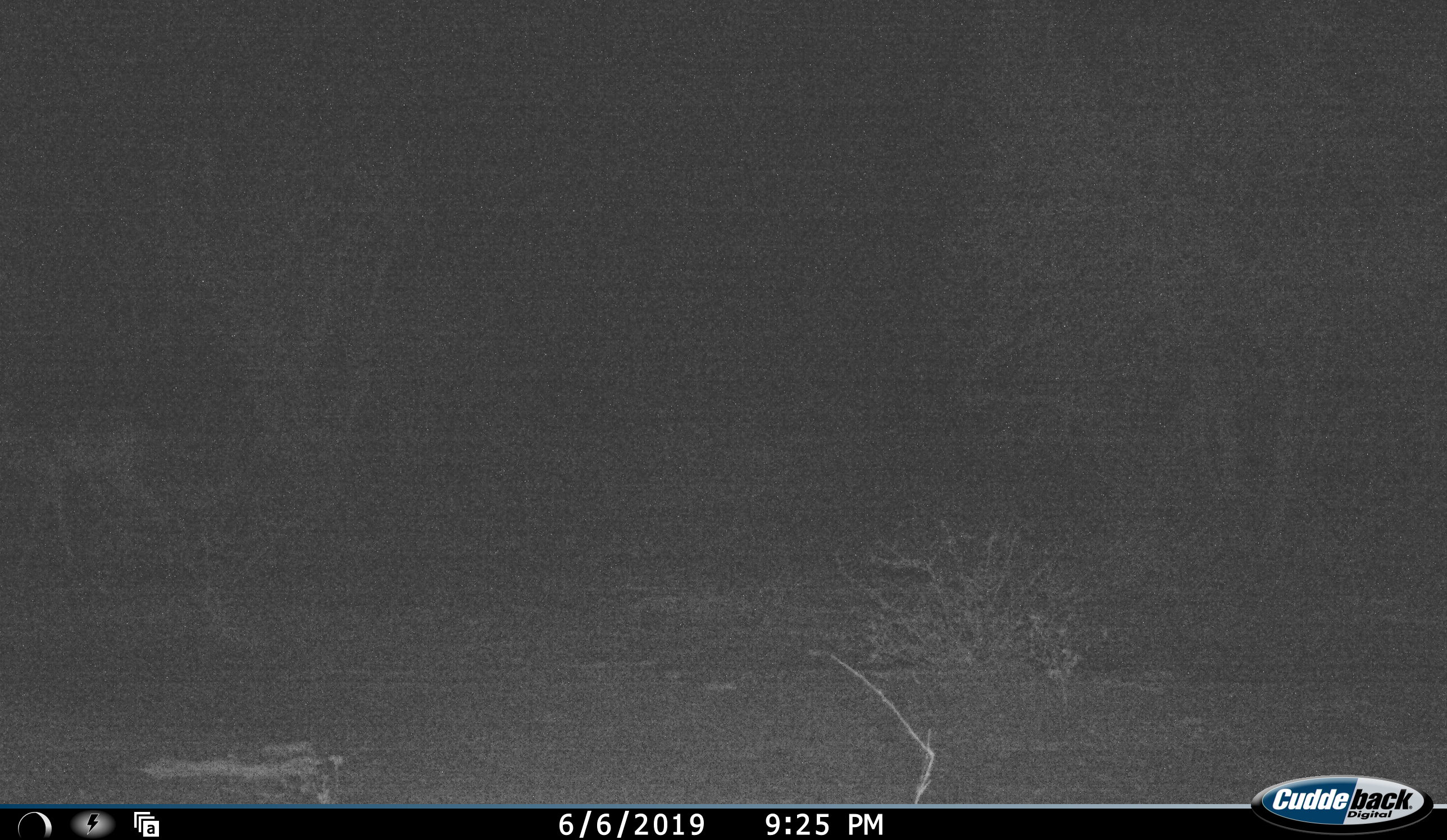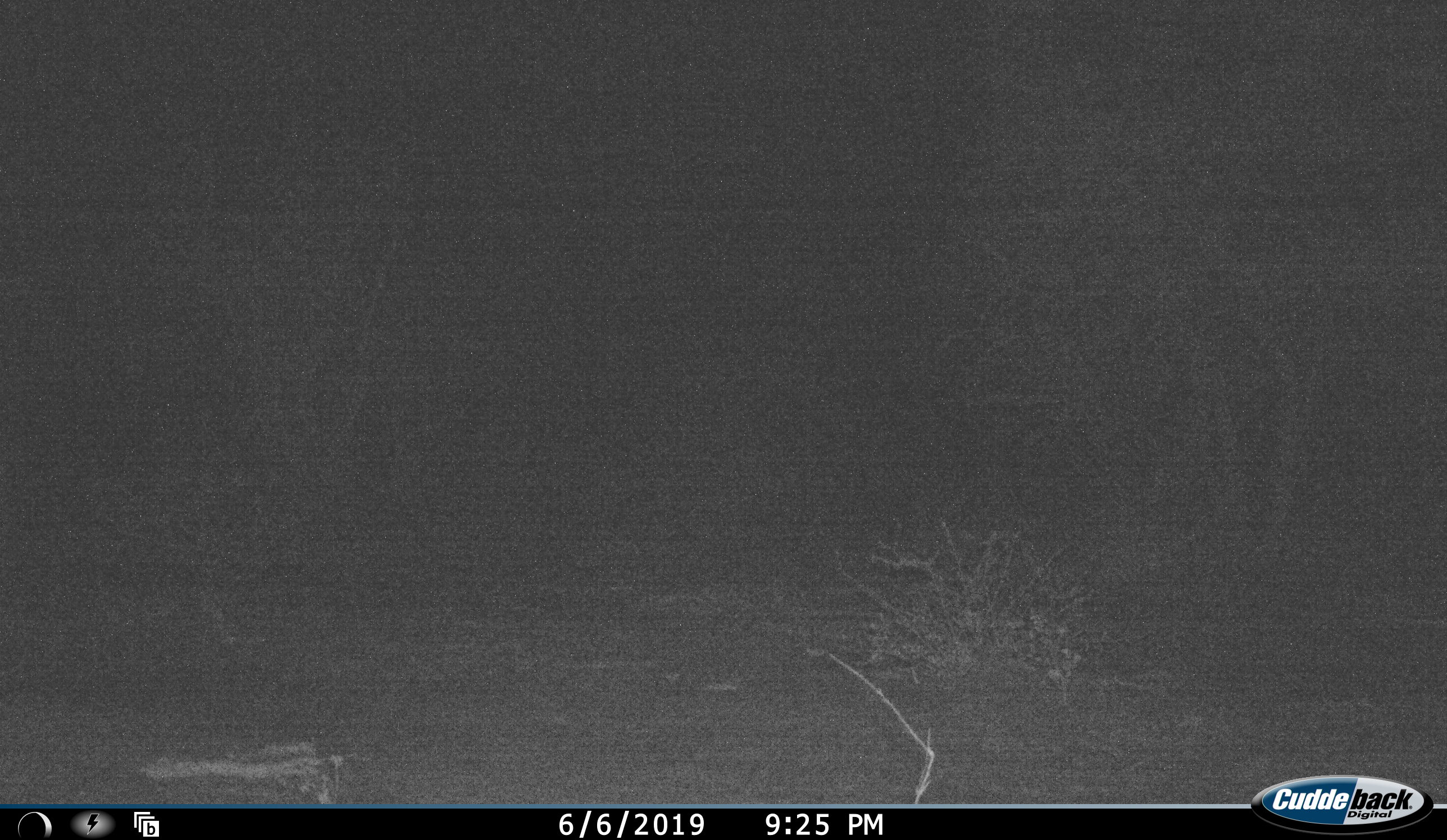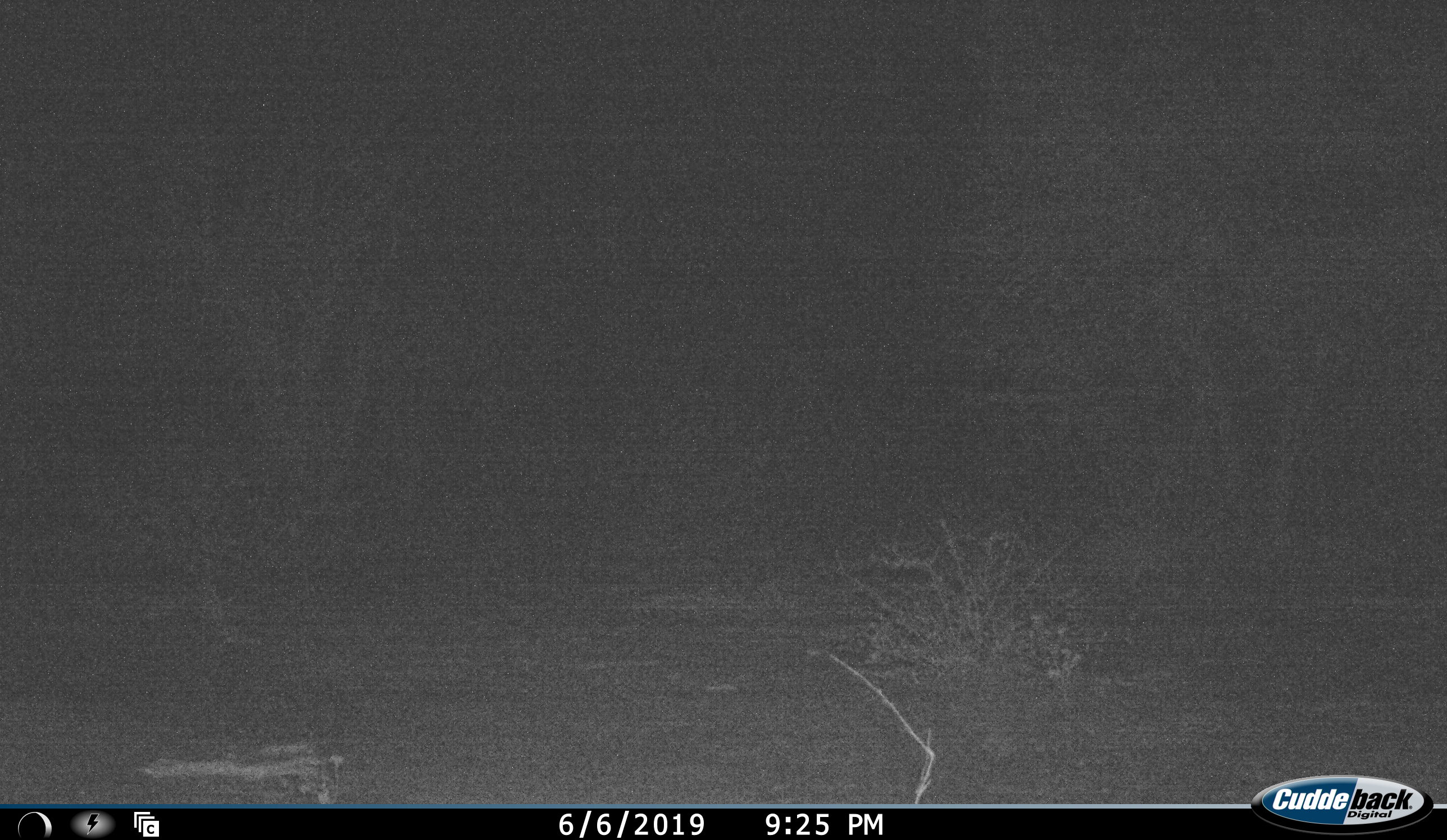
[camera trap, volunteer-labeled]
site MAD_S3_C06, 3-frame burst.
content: unidentified animal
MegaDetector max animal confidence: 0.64